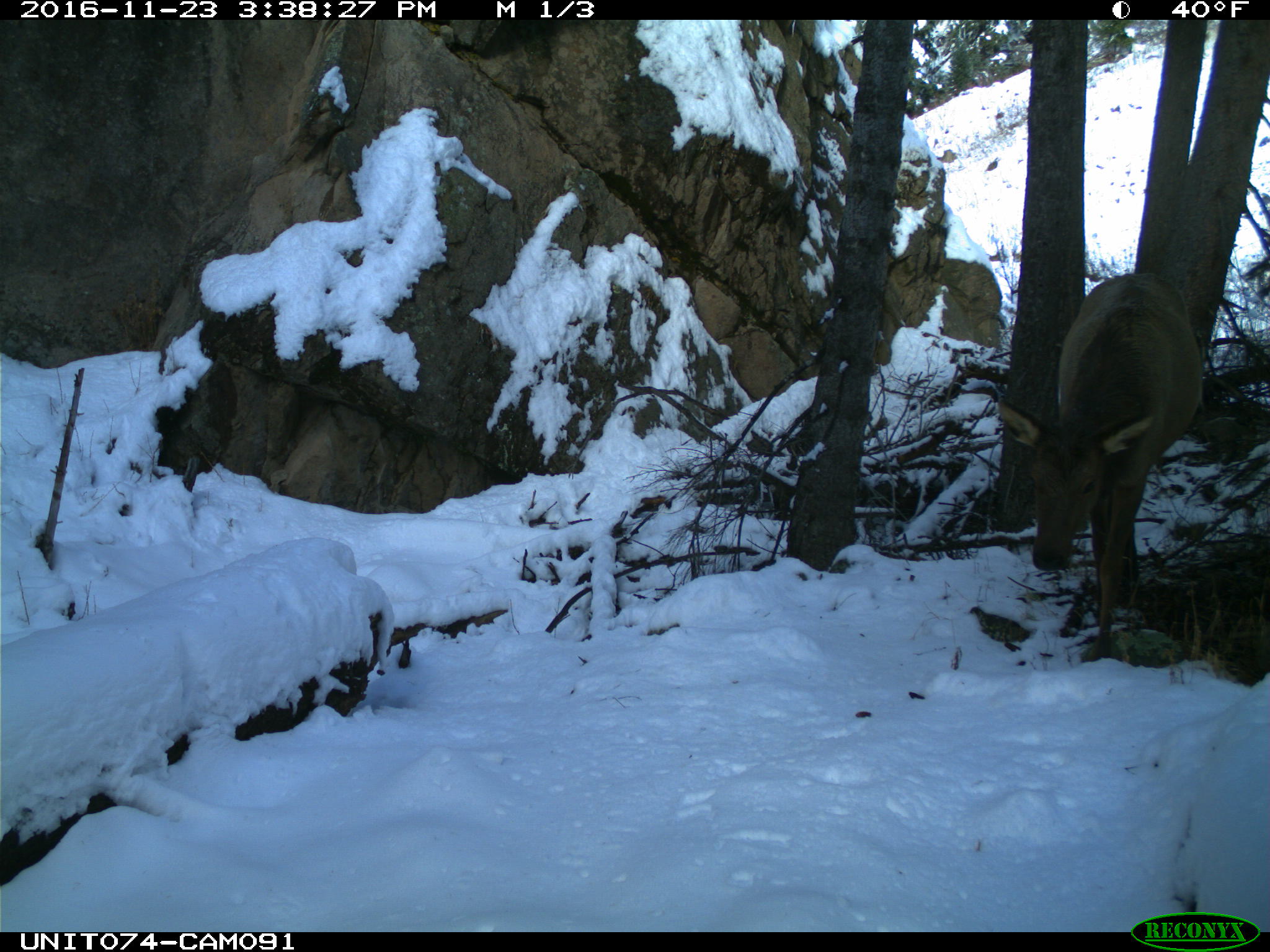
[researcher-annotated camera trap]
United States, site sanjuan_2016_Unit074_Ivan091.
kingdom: Animalia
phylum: Chordata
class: Mammalia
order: Artiodactyla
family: Cervidae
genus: Cervus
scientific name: Cervus elaphus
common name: red deer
Cervus elaphus (red deer).